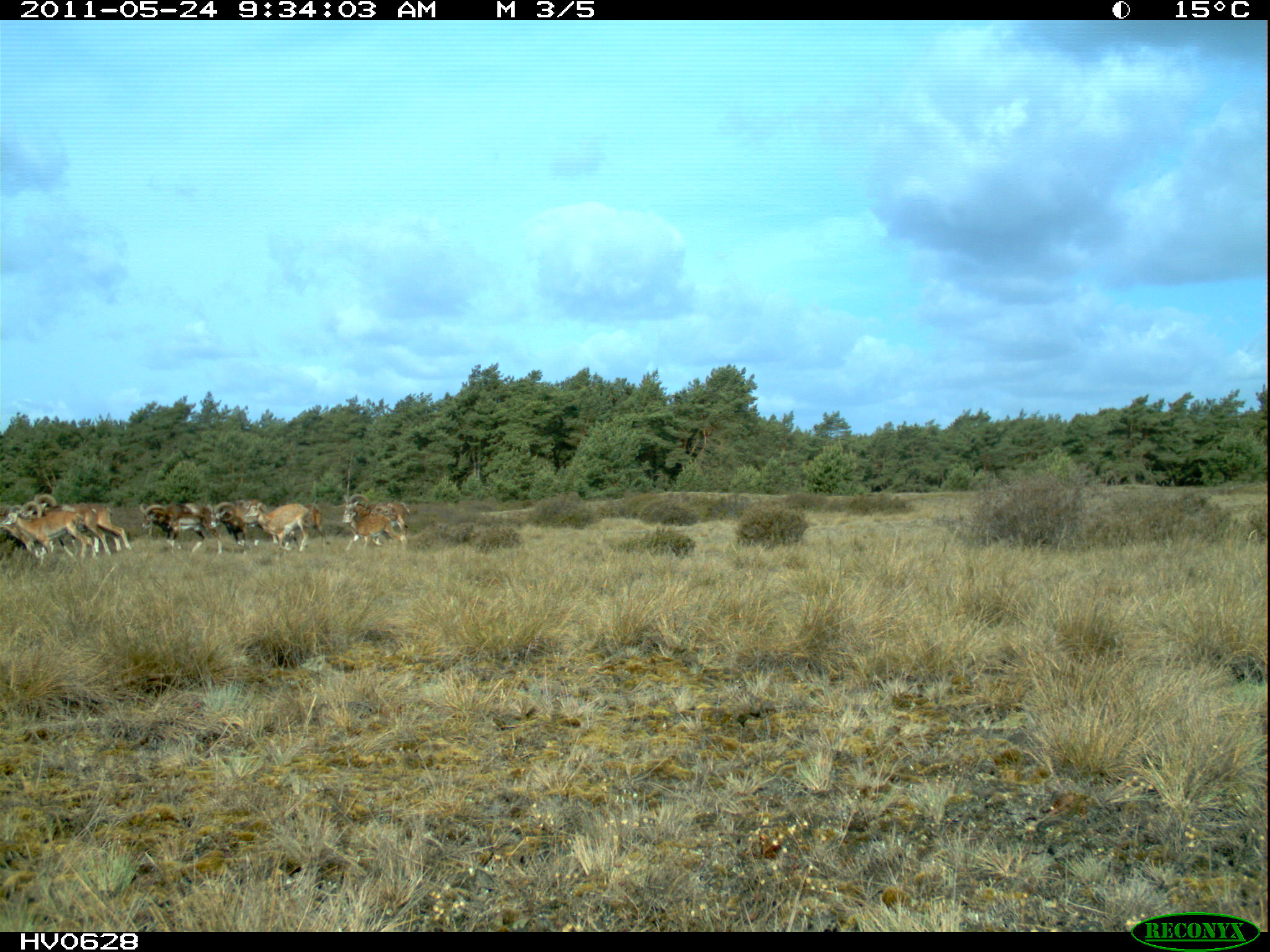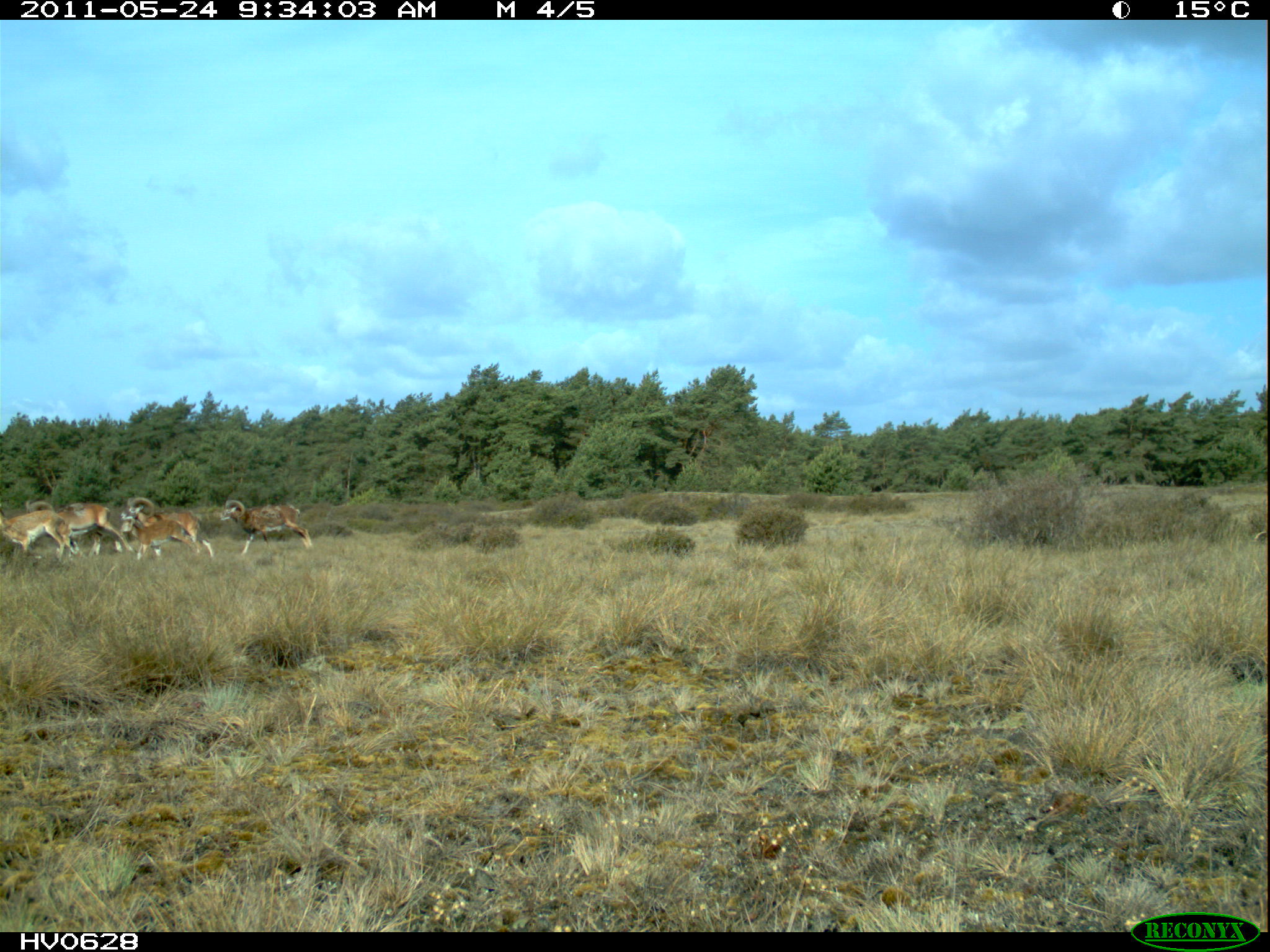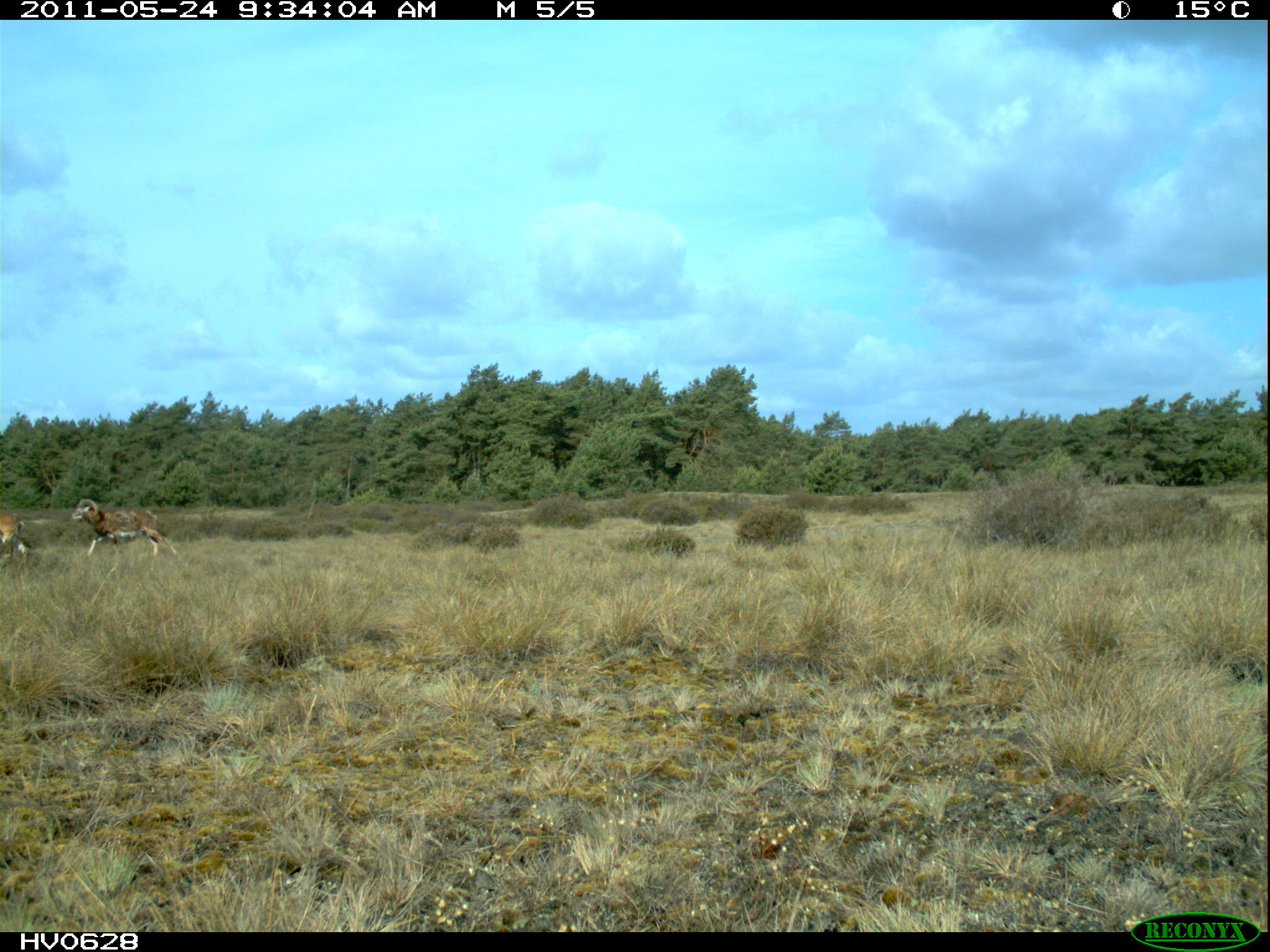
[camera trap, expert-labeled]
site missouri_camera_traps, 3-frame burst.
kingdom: Animalia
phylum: Chordata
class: Mammalia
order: Artiodactyla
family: Bovidae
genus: Ovis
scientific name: Ovis ammon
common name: mouflon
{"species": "mouflon (Ovis ammon)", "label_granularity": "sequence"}